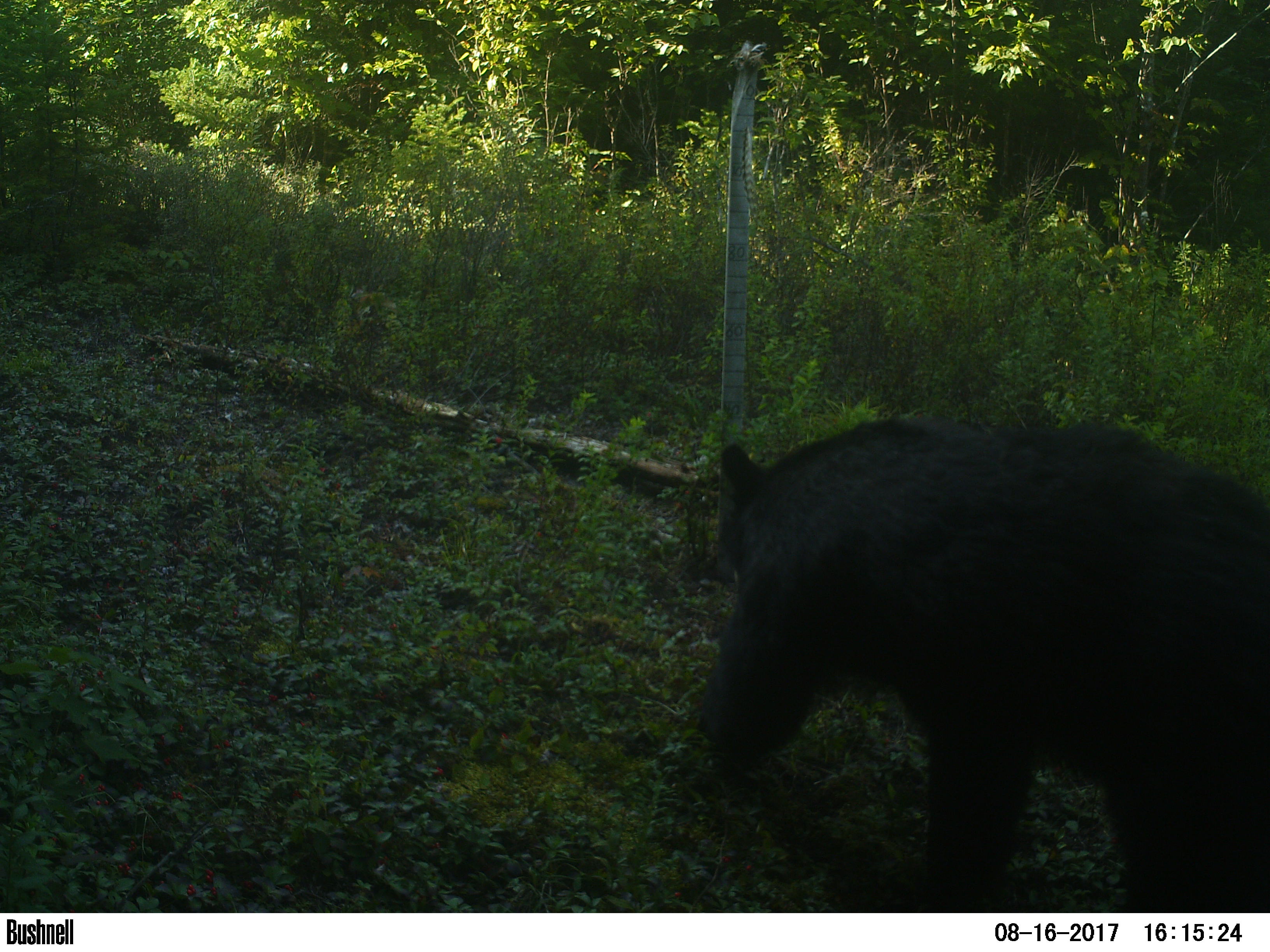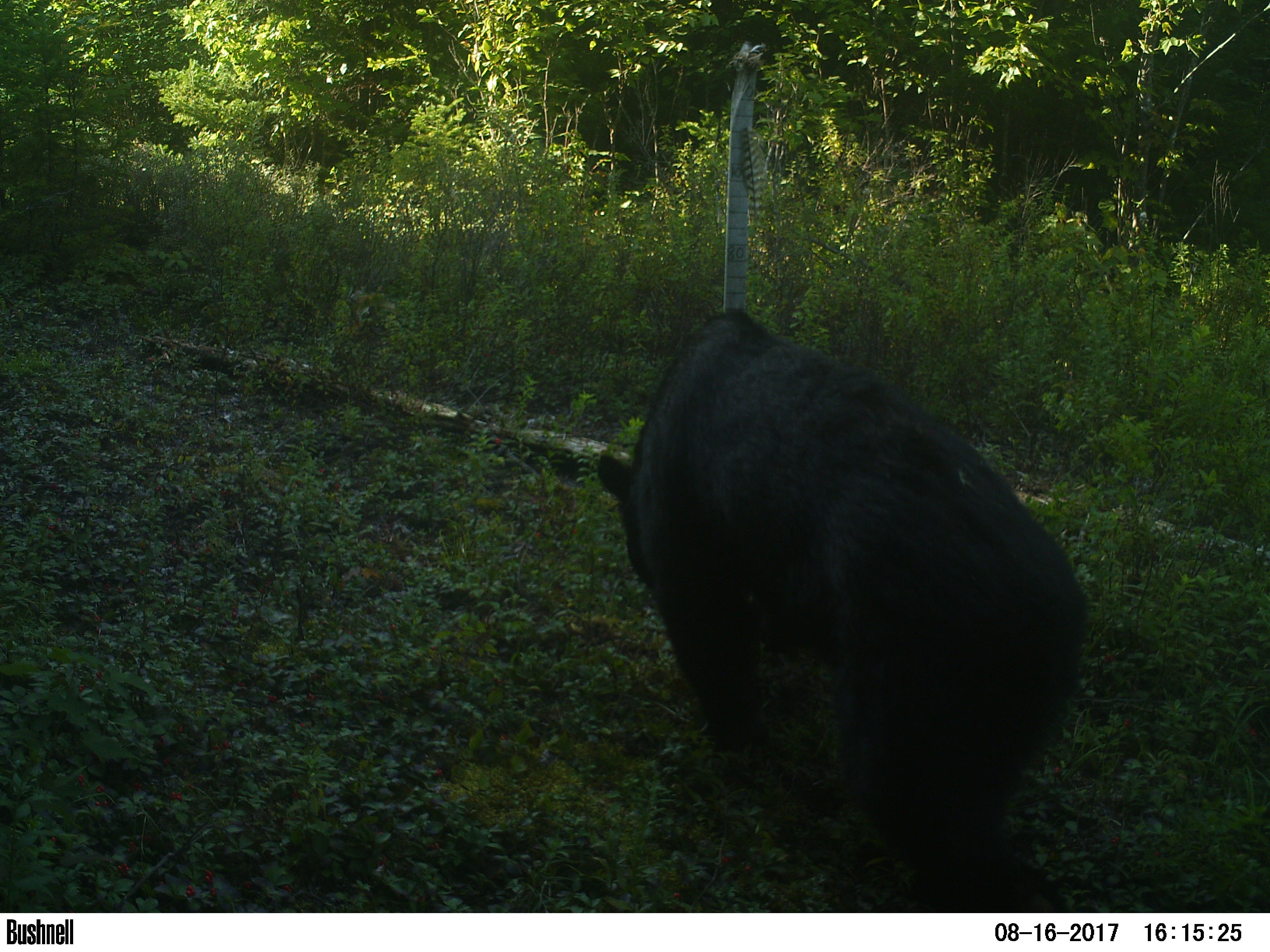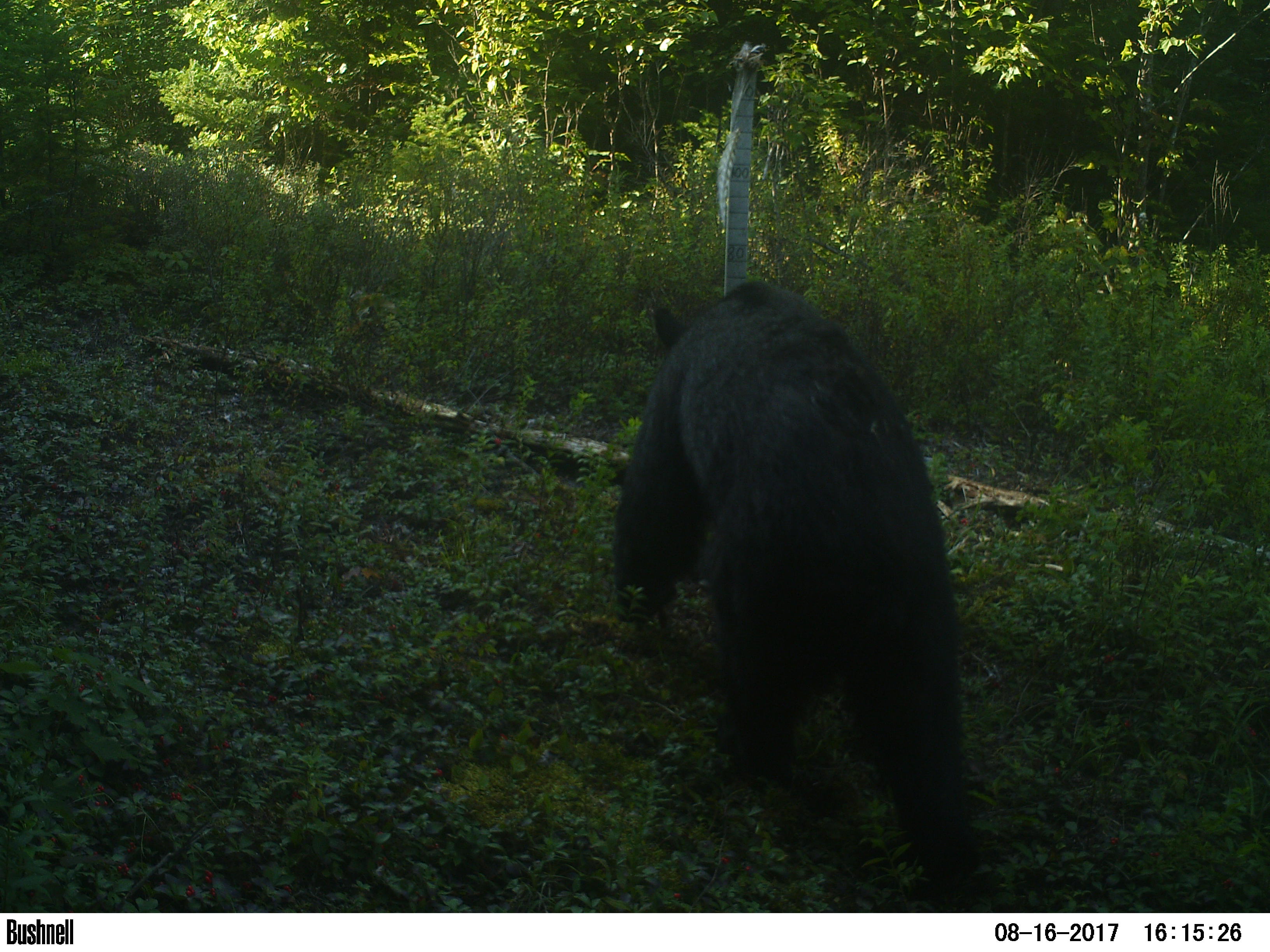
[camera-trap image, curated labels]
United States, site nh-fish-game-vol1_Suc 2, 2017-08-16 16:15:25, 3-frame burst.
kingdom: Animalia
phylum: Chordata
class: Mammalia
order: Carnivora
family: Ursidae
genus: Ursus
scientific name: Ursus americanus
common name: black bear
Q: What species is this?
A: Black bear (Ursus americanus).